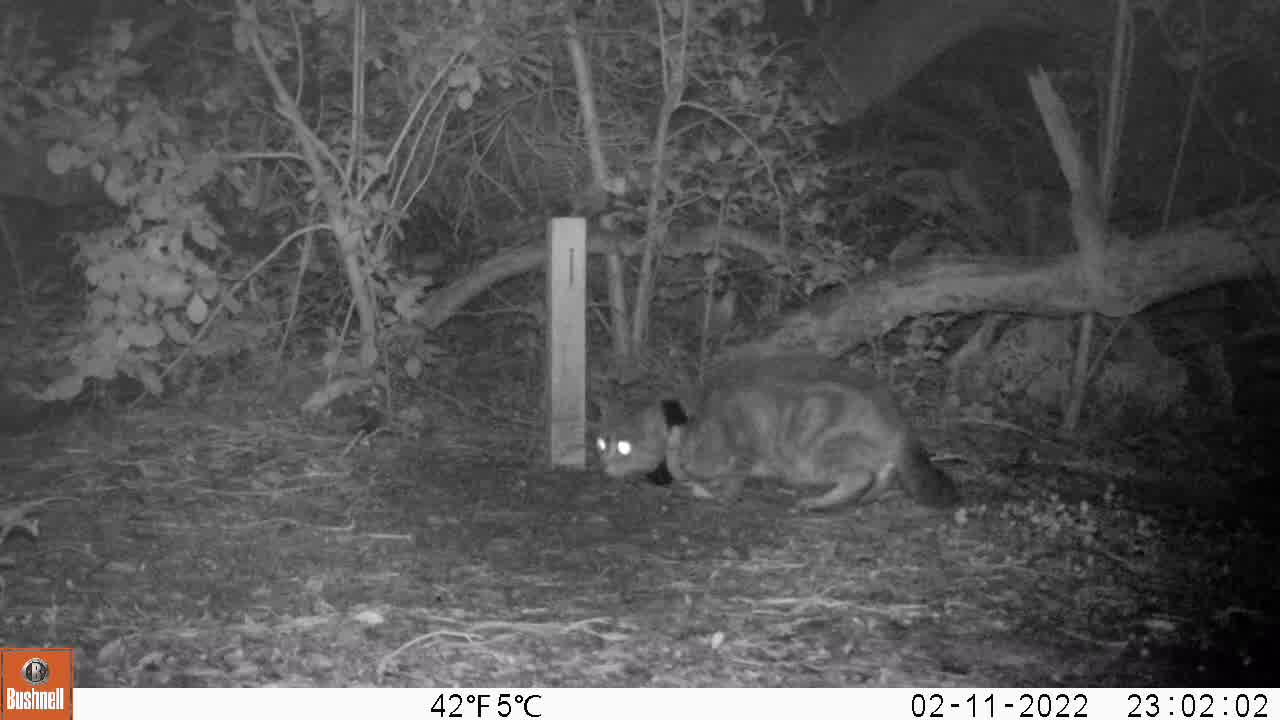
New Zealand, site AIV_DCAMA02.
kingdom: Animalia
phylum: Chordata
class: Mammalia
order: Carnivora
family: Felidae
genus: Felis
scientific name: Felis catus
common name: domestic cat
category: cat